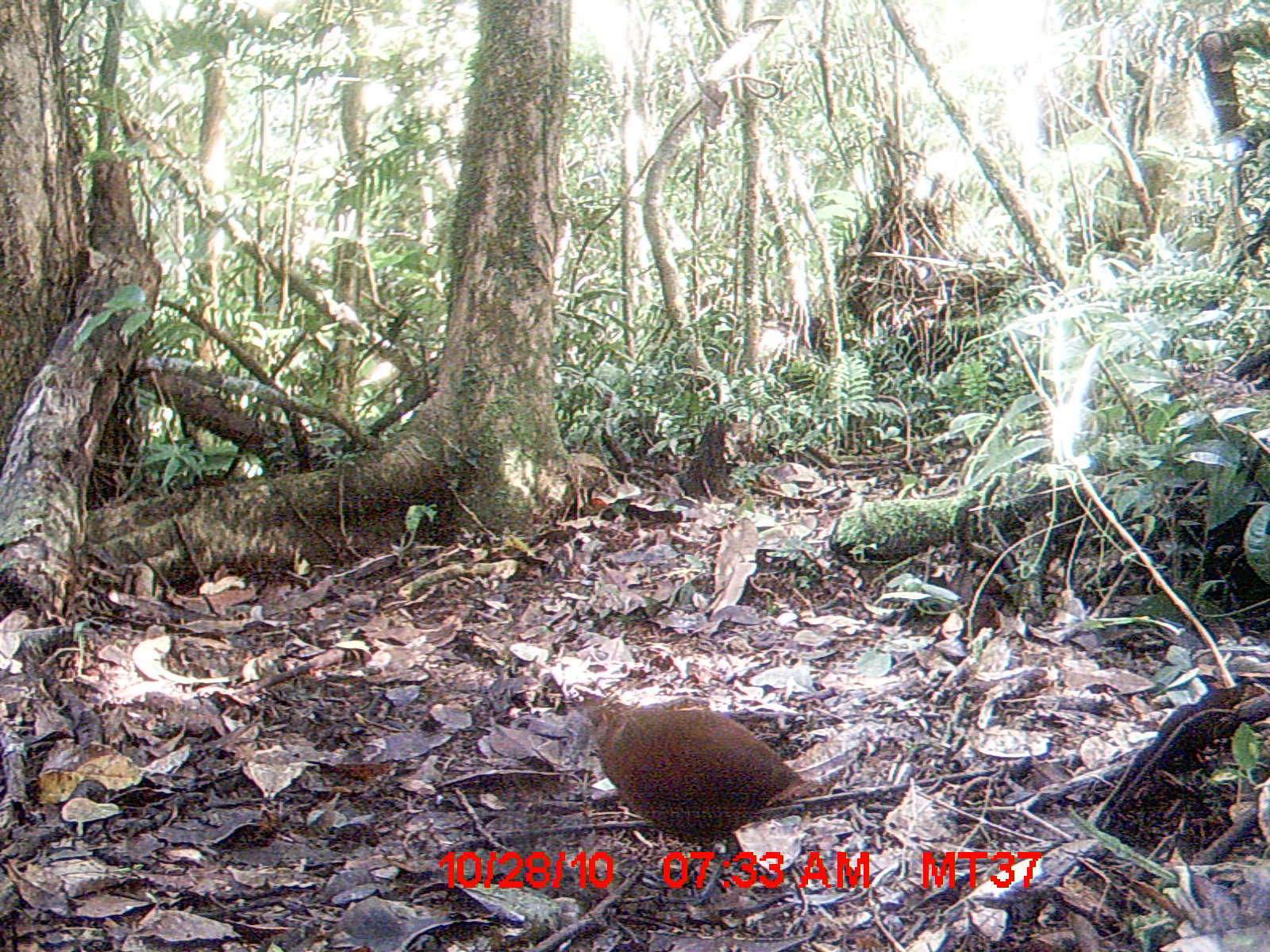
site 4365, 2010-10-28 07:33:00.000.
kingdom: Animalia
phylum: Chordata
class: Aves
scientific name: Aves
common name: bird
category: unknown bird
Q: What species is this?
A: Unknown bird (bird) (Aves).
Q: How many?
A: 1.